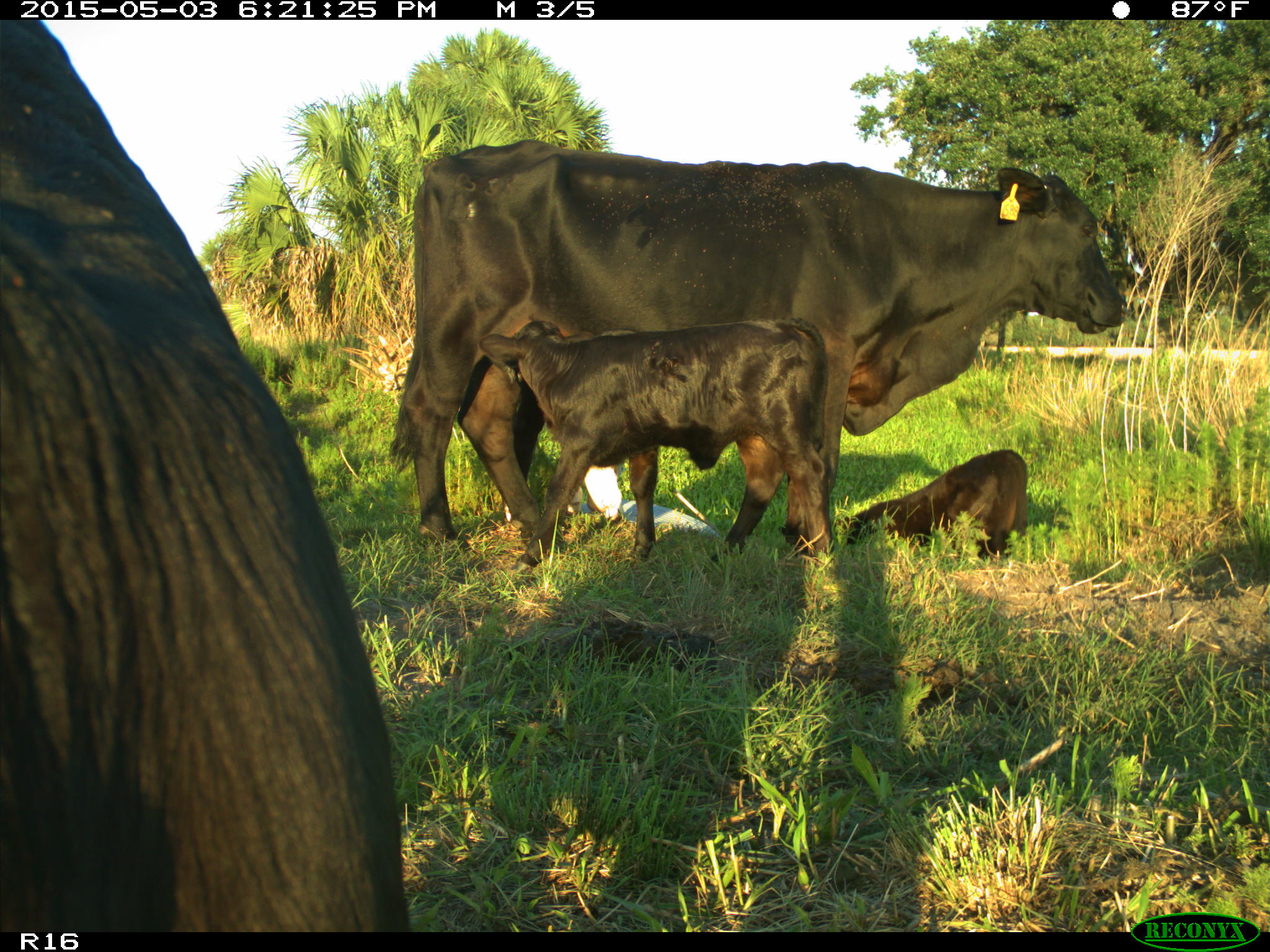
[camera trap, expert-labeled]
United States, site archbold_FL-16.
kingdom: Animalia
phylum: Chordata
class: Mammalia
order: Artiodactyla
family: Bovidae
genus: Bos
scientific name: Bos taurus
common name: domestic cow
Bos taurus (domestic cow).